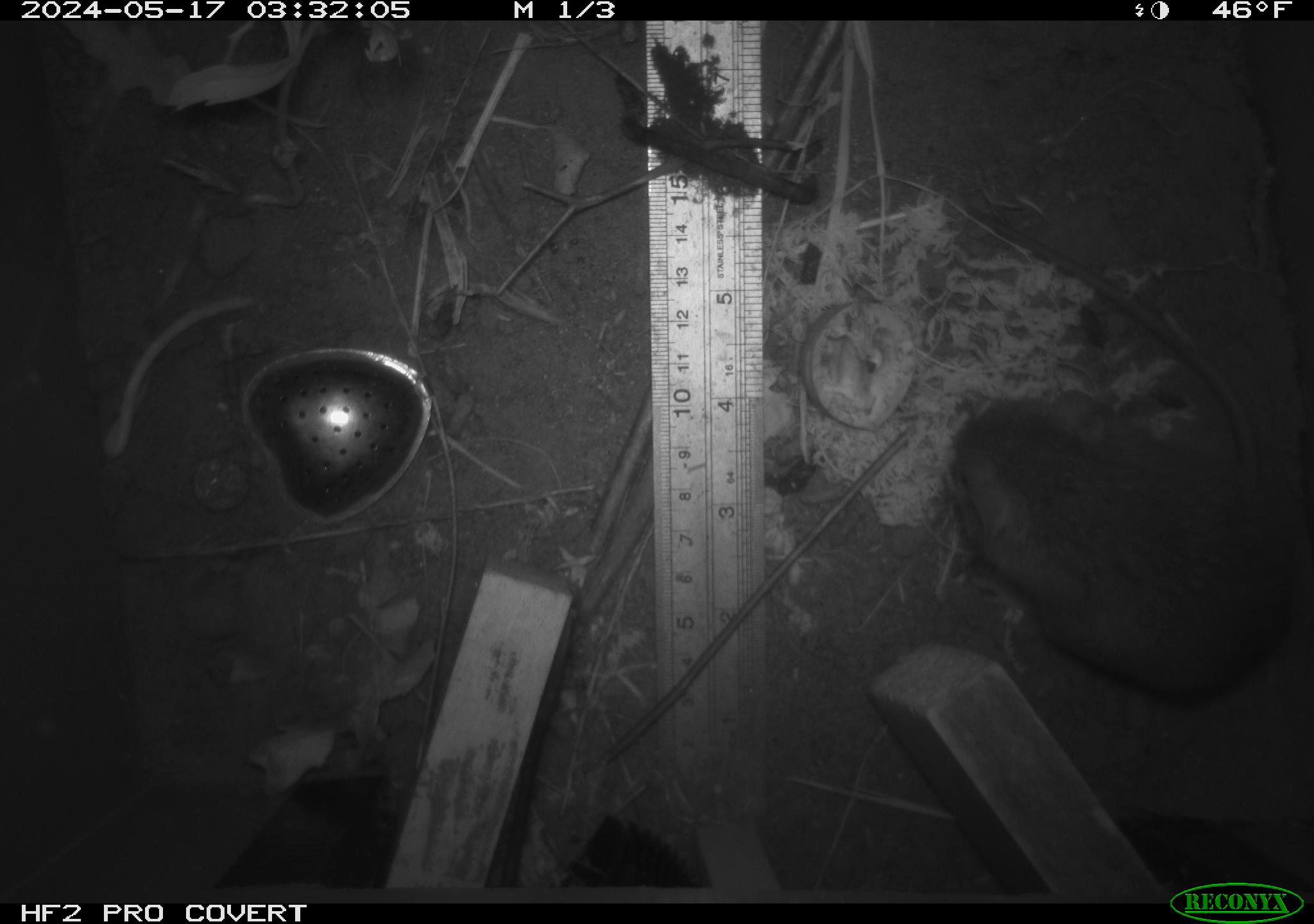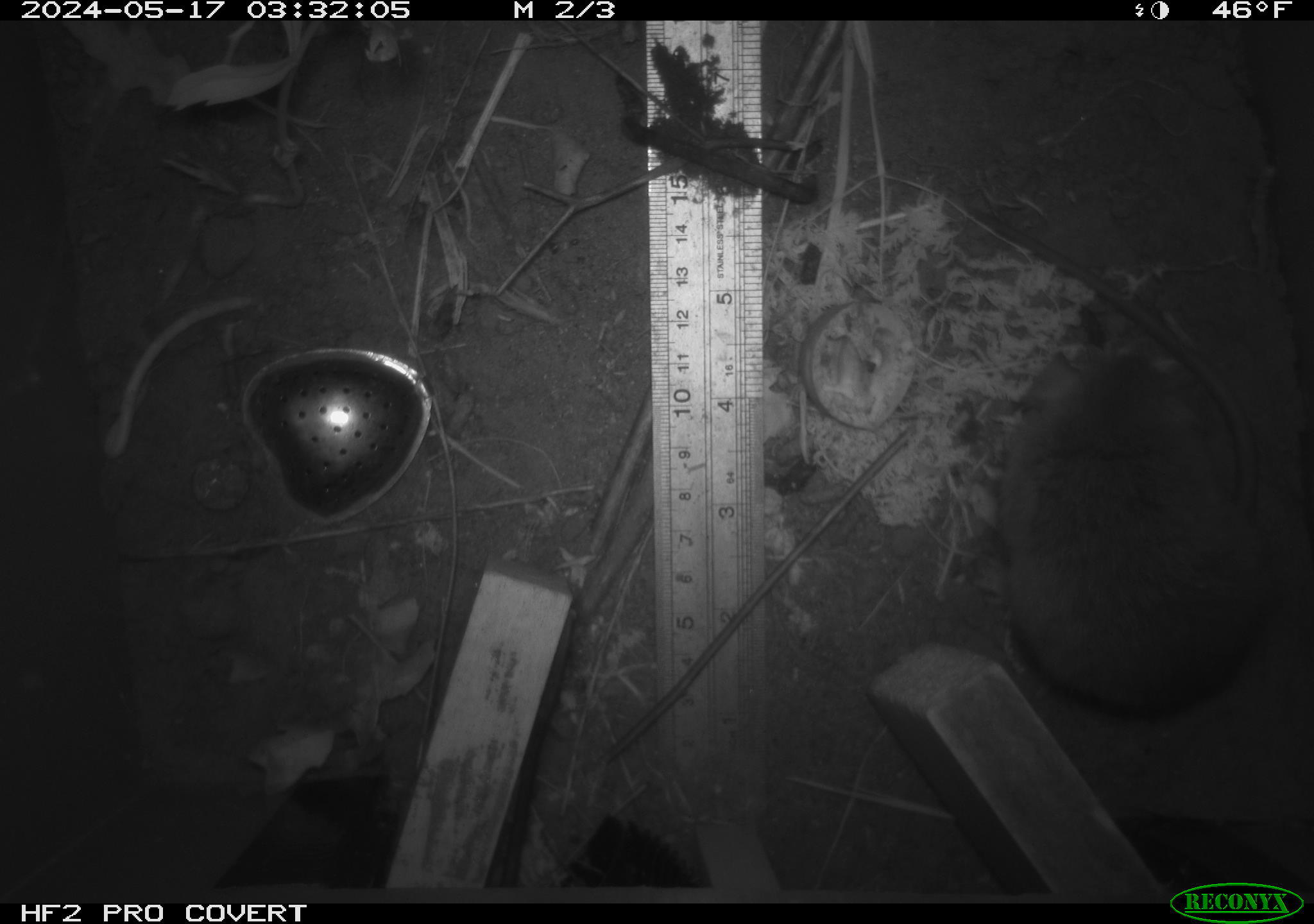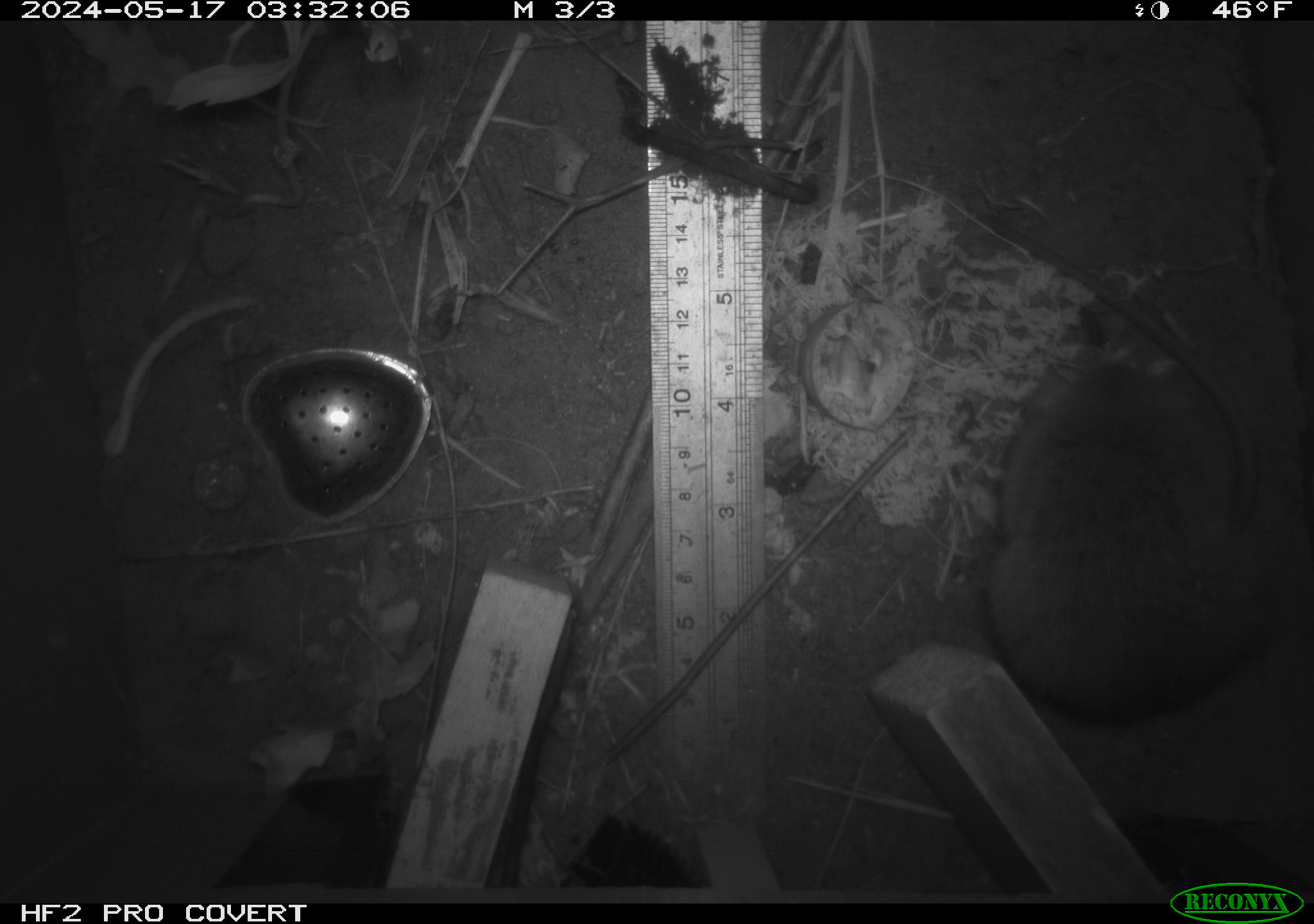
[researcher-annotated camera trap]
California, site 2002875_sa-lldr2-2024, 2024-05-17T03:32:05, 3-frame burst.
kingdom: Animalia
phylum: Chordata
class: Mammalia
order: Rodentia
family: Muridae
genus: Rattus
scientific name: Rattus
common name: rat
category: rattus species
Rattus species (rat) (Rattus).